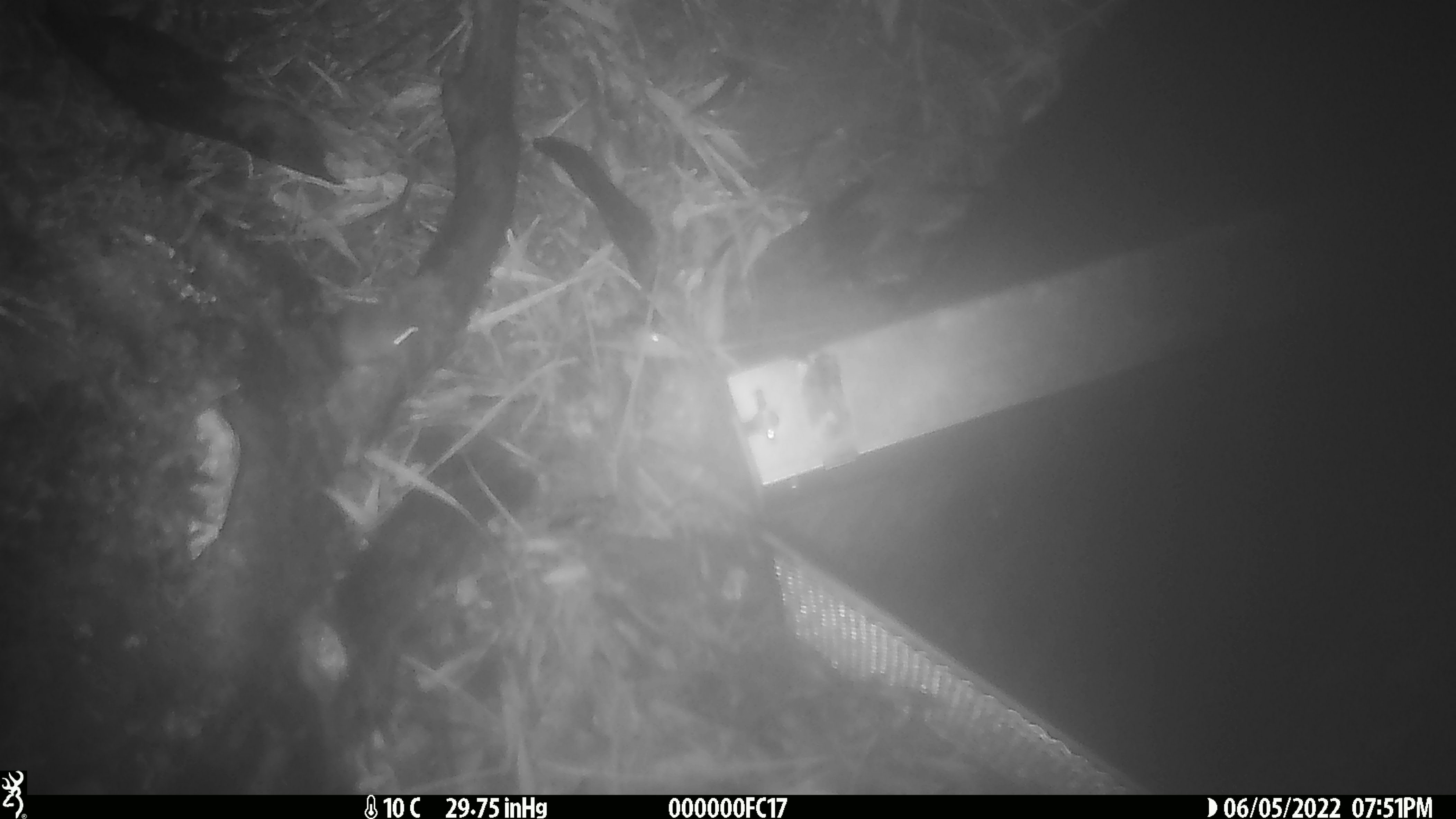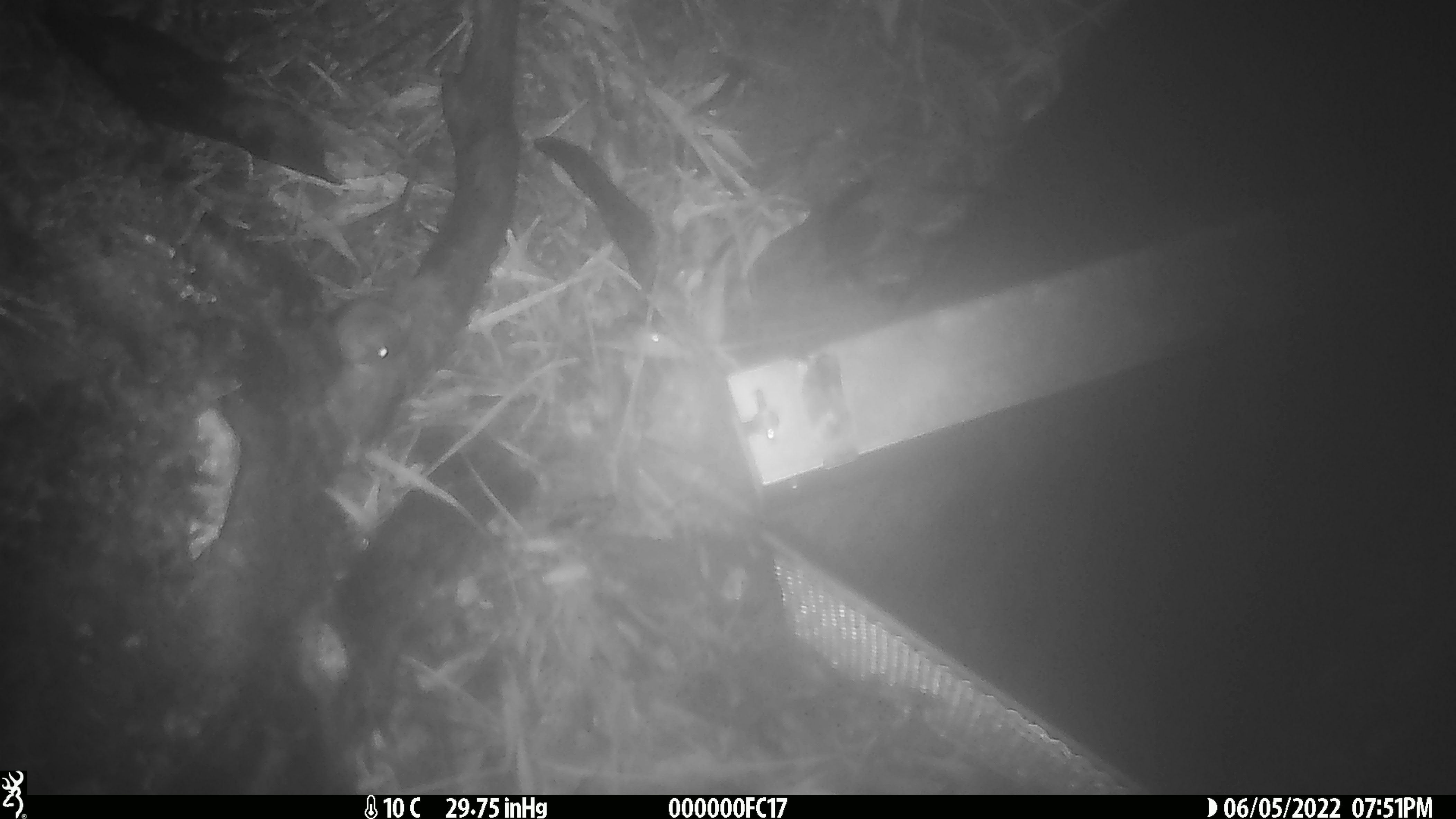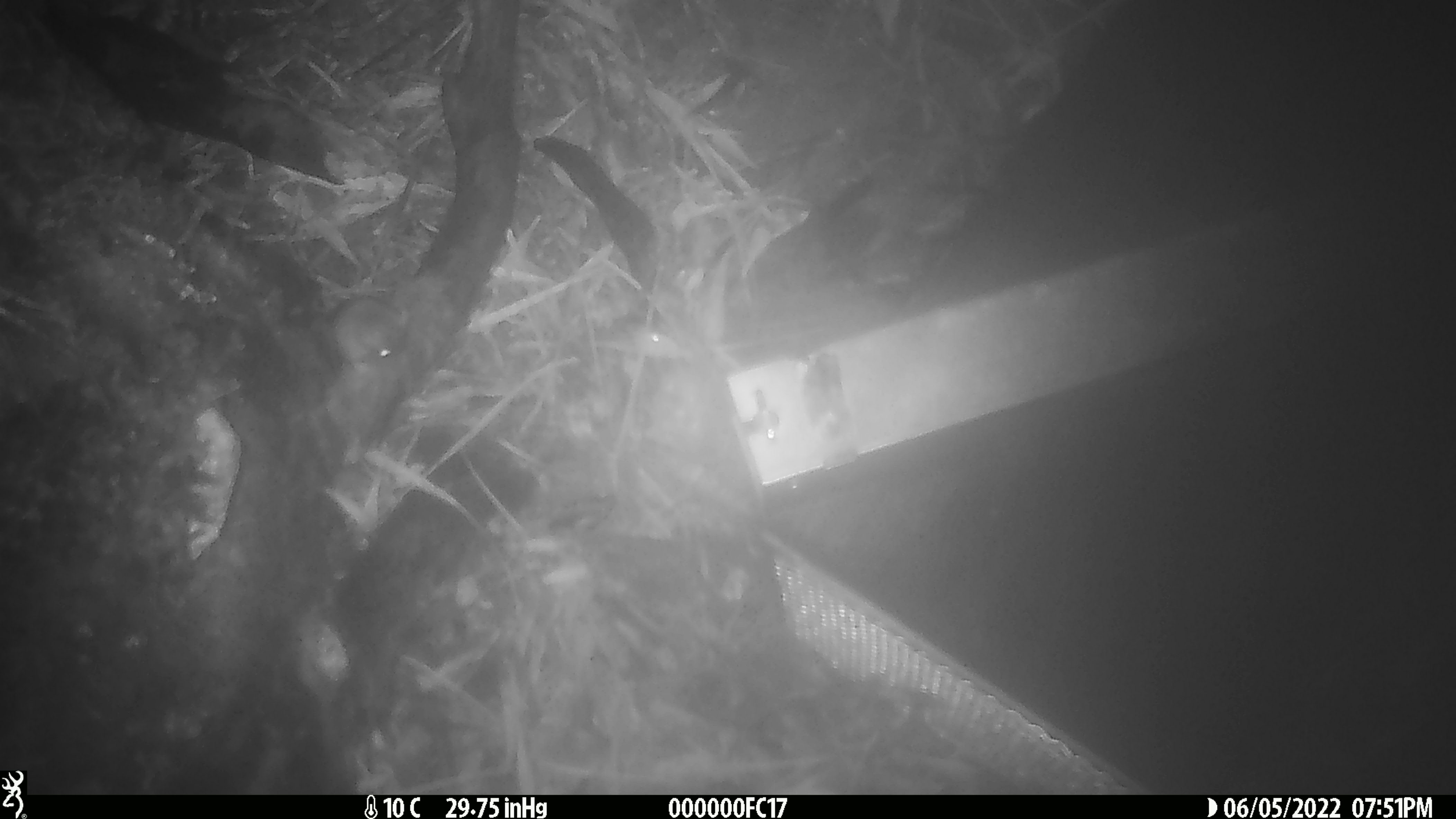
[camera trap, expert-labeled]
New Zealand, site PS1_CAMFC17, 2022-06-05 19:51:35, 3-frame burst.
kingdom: Animalia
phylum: Chordata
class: Mammalia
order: Rodentia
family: Muridae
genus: Mus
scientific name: Mus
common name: mouse